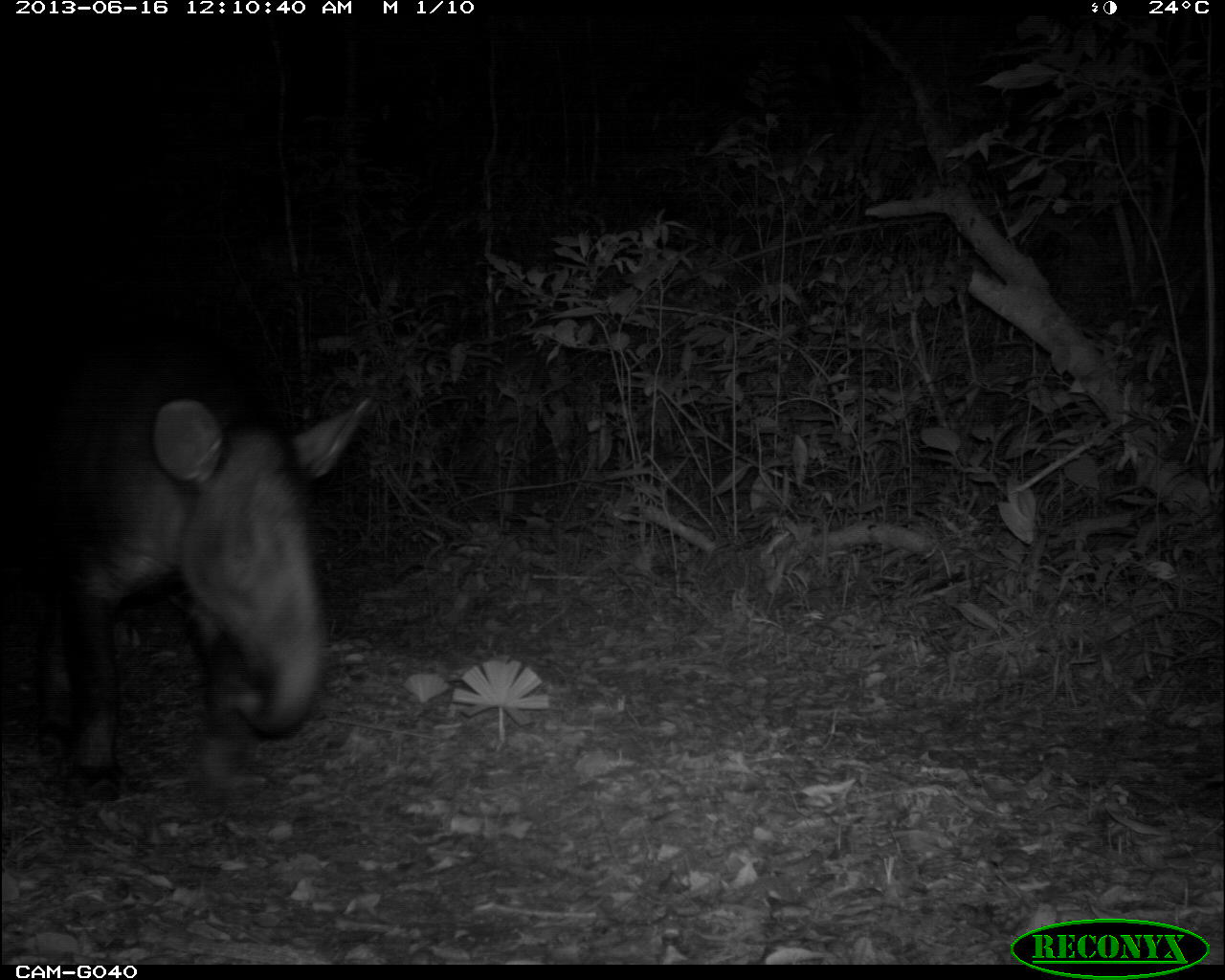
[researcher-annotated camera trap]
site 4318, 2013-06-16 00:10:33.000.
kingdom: Animalia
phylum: Chordata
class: Mammalia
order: Perissodactyla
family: Tapiridae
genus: Tapirus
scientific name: Tapirus bairdii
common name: baird's tapir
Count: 1.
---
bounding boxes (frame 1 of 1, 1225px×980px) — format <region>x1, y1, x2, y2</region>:
tapirus bairdii: <region>0, 327, 372, 797</region>